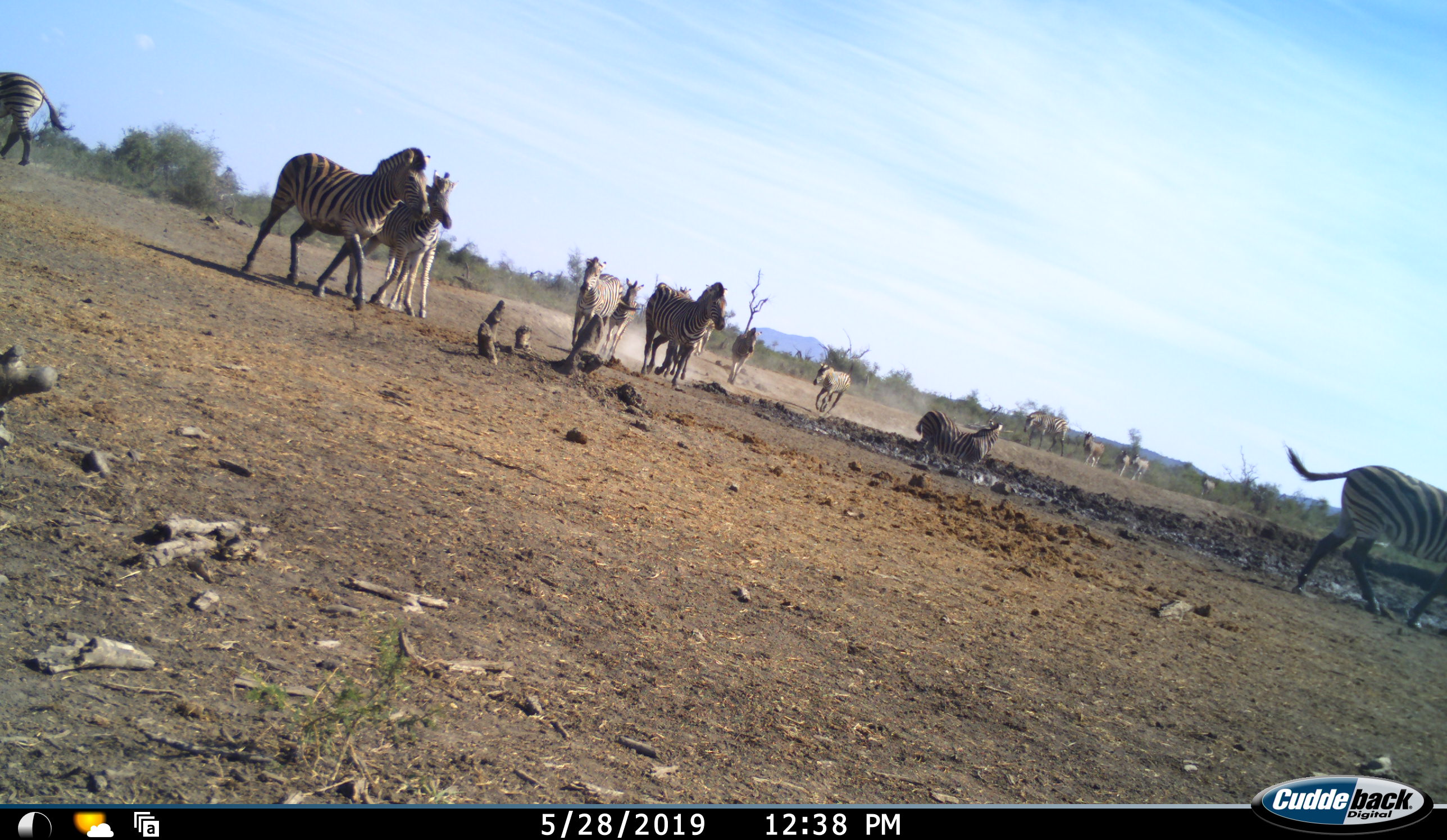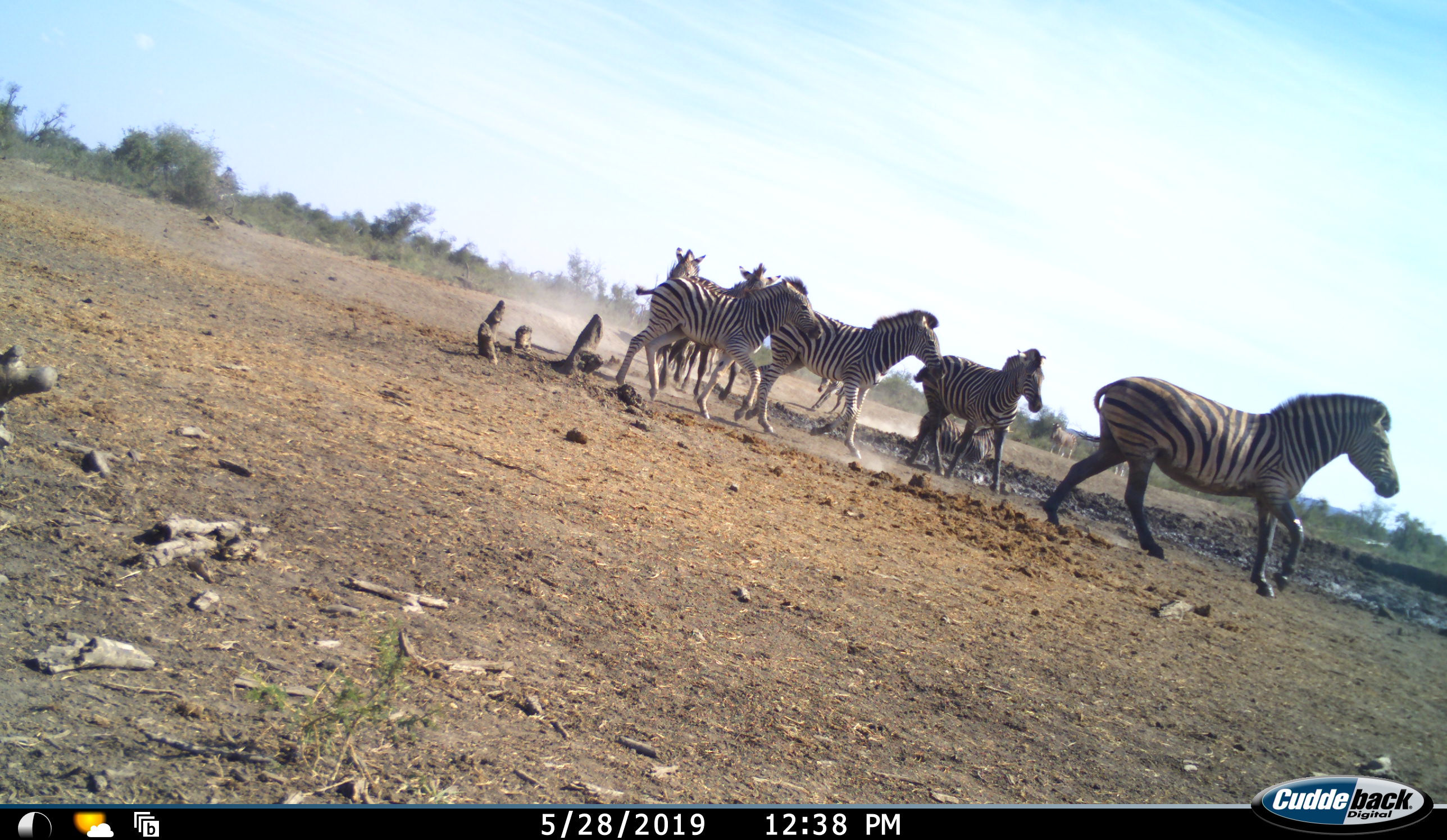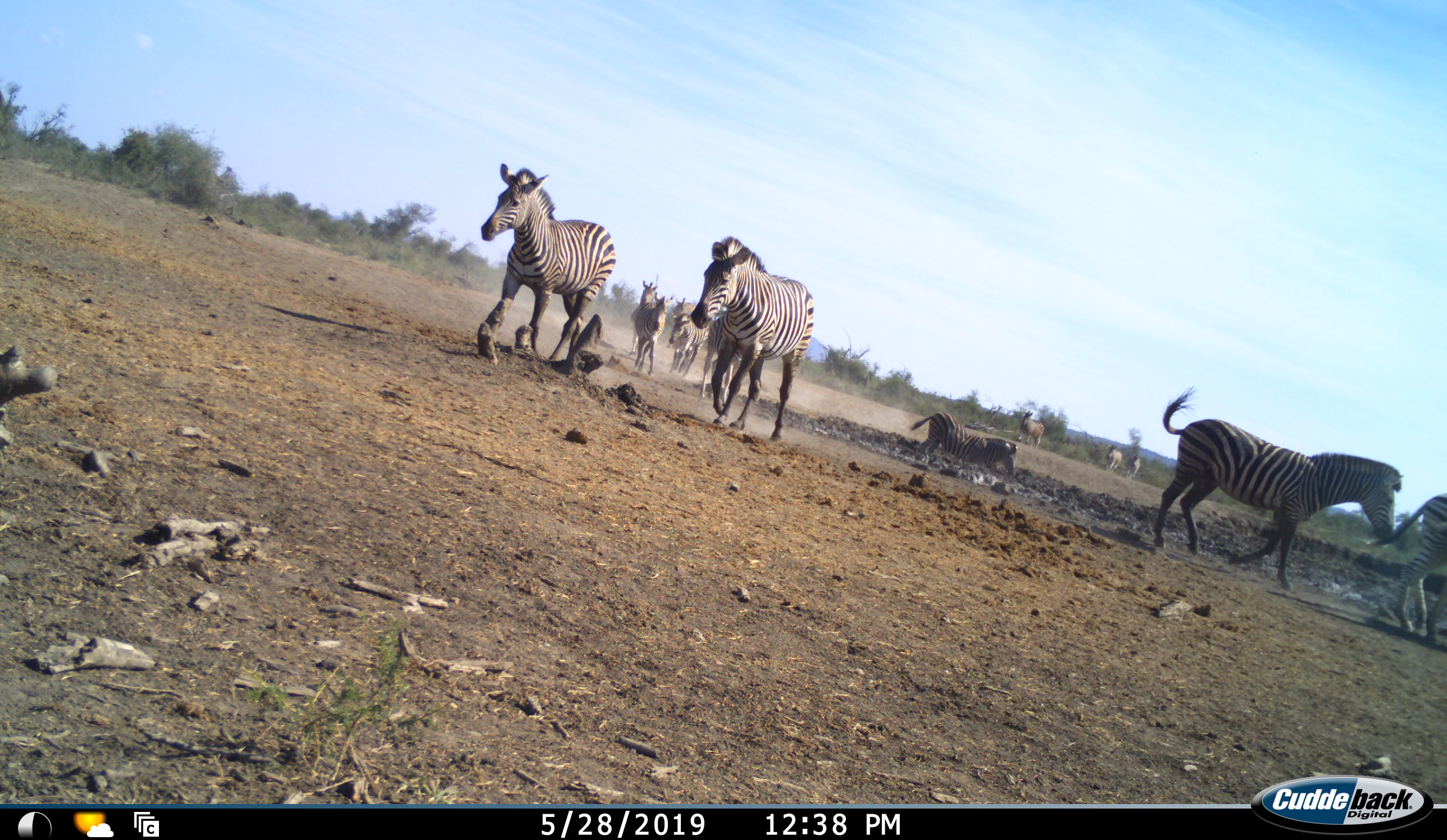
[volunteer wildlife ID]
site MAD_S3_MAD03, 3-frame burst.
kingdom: Animalia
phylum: Chordata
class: Mammalia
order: Perissodactyla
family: Equidae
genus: Equus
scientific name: Equus quagga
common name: plains zebra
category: zebraplains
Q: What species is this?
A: Zebraplains (plains zebra) (Equus quagga).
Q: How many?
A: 11-50.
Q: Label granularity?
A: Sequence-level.